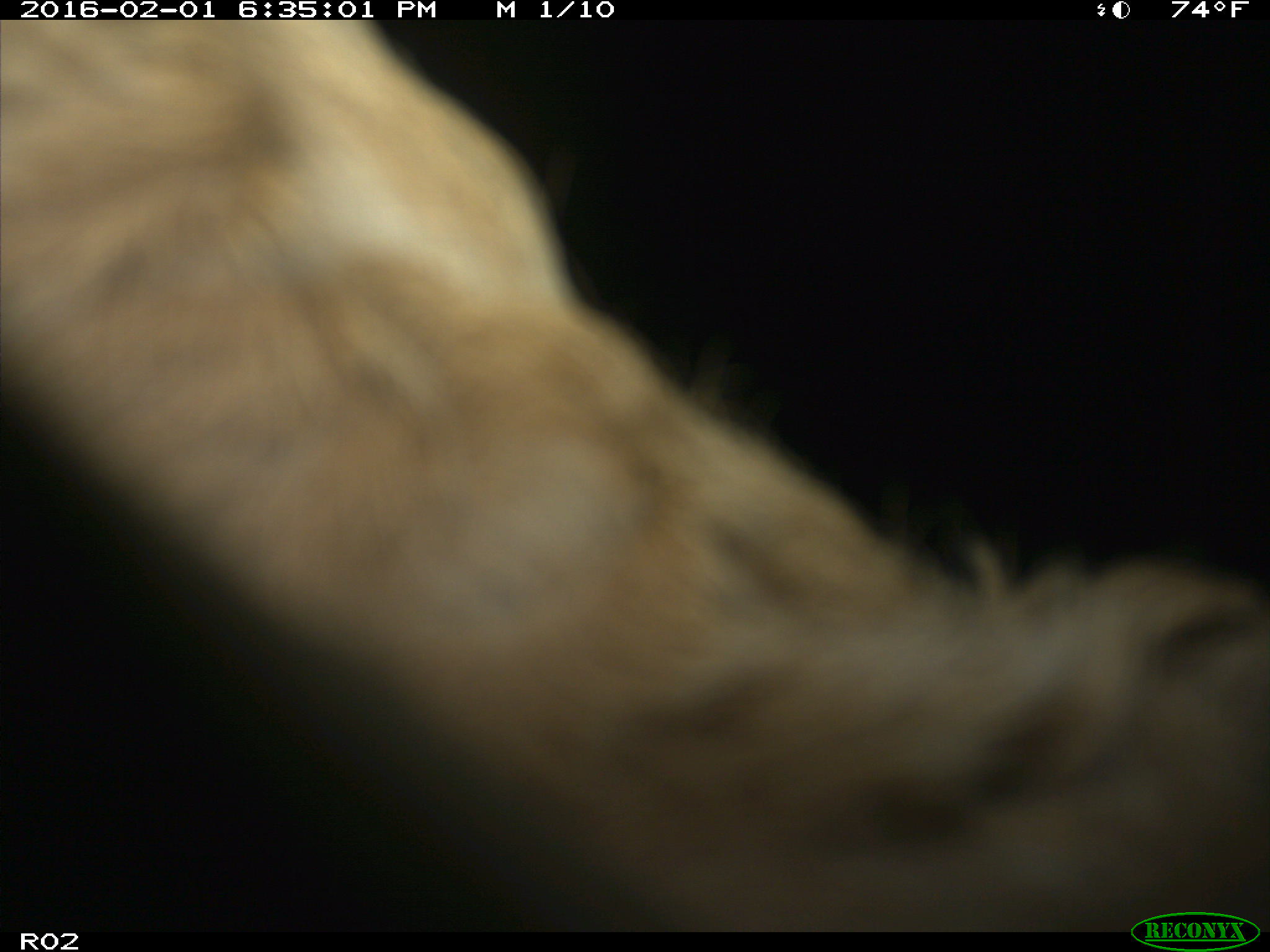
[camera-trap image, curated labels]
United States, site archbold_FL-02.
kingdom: Animalia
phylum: Chordata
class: Mammalia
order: Artiodactyla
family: Bovidae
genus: Bos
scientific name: Bos taurus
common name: domestic cow